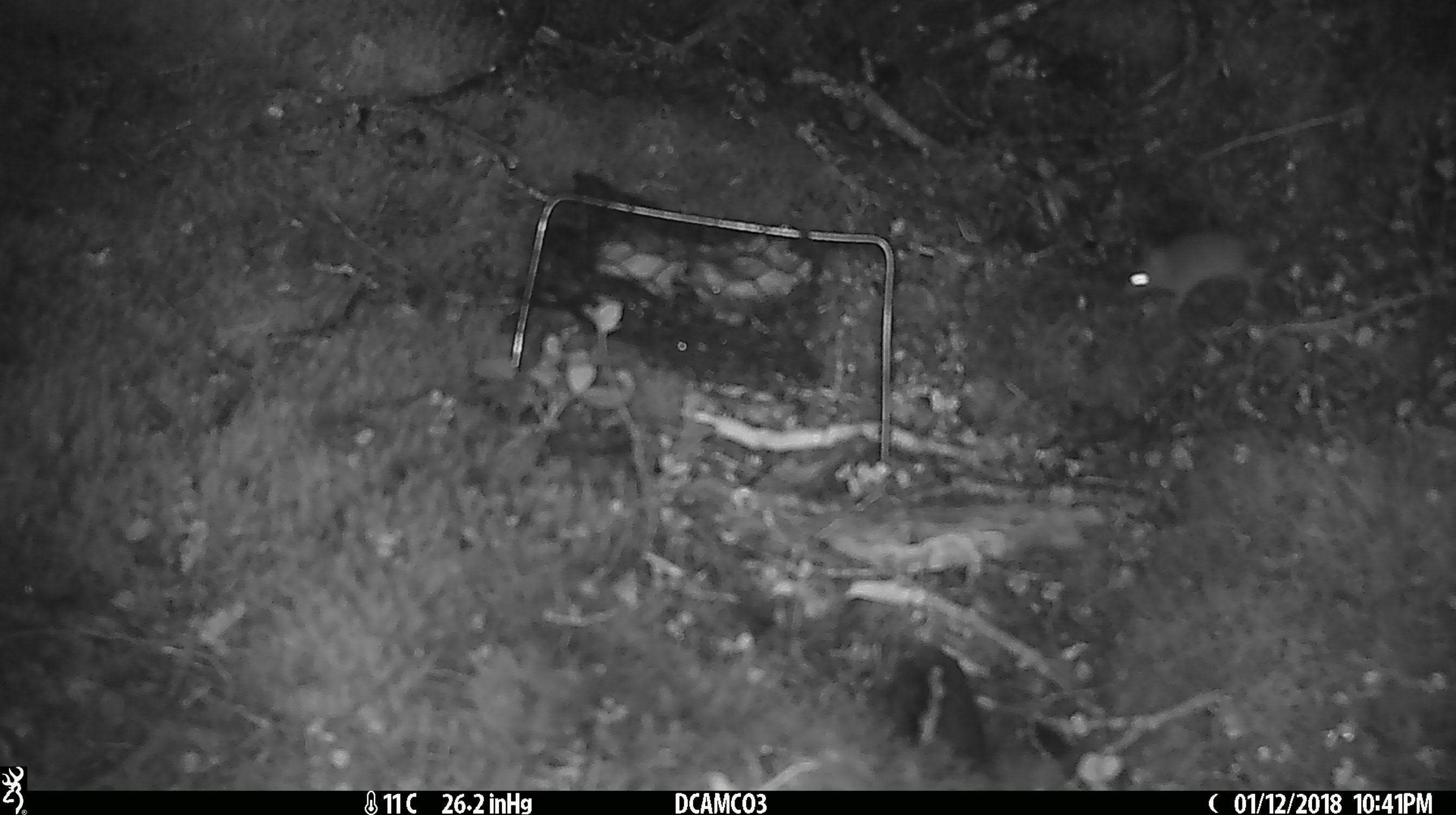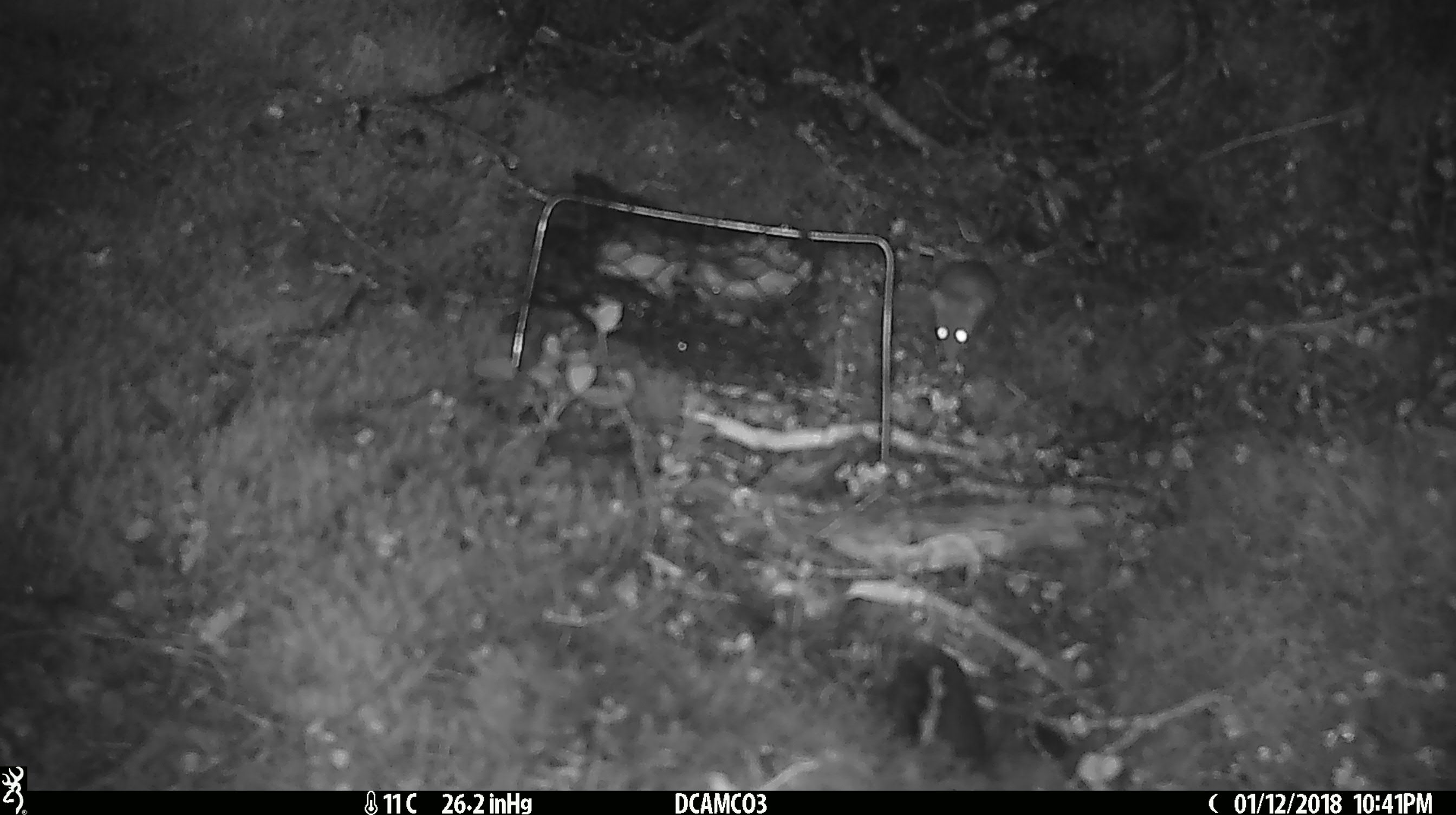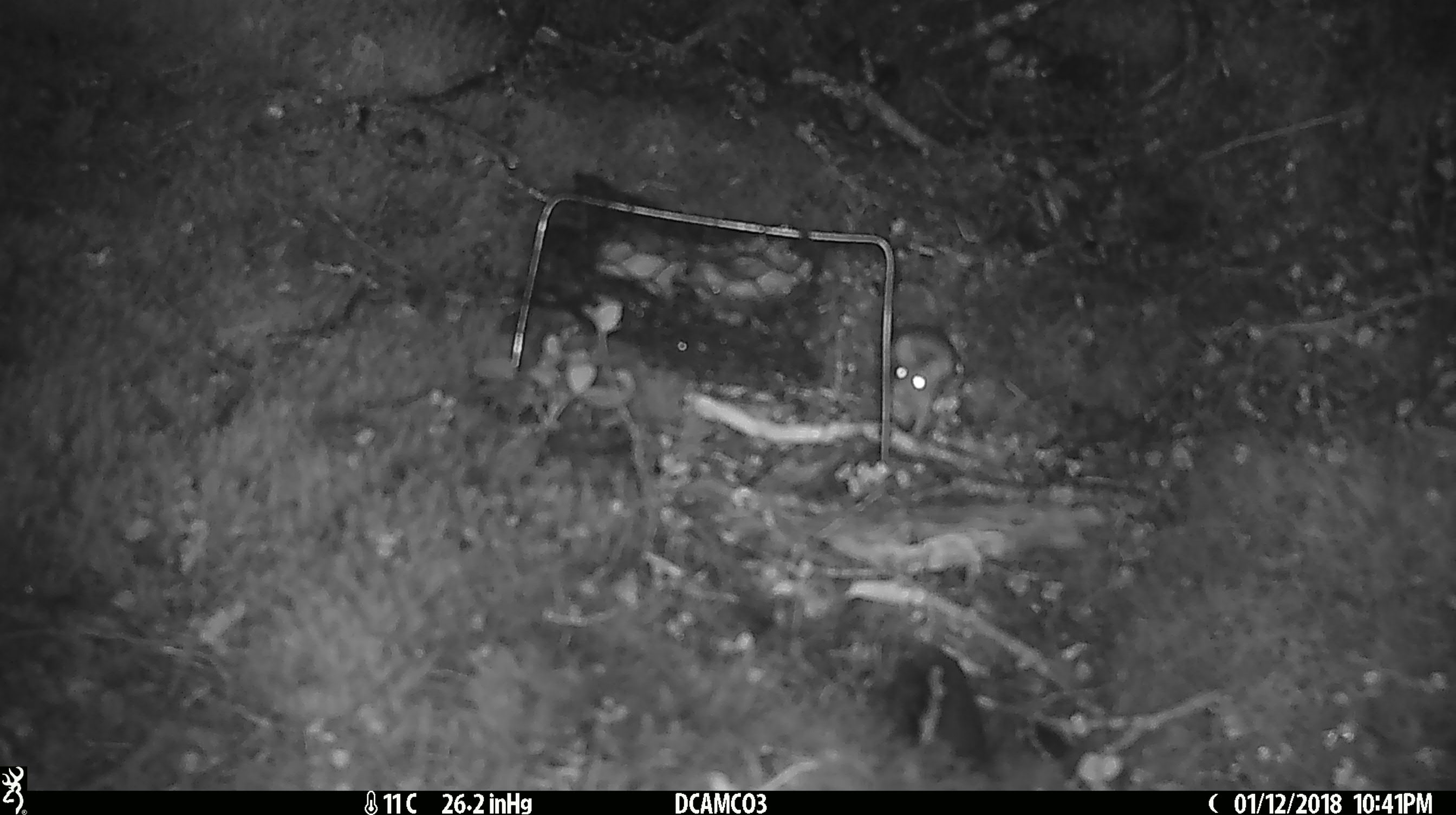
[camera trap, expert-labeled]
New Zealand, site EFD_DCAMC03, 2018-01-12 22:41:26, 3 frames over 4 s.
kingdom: Animalia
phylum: Chordata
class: Mammalia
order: Rodentia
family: Muridae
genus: Mus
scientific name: Mus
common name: mouse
Mouse (Mus).